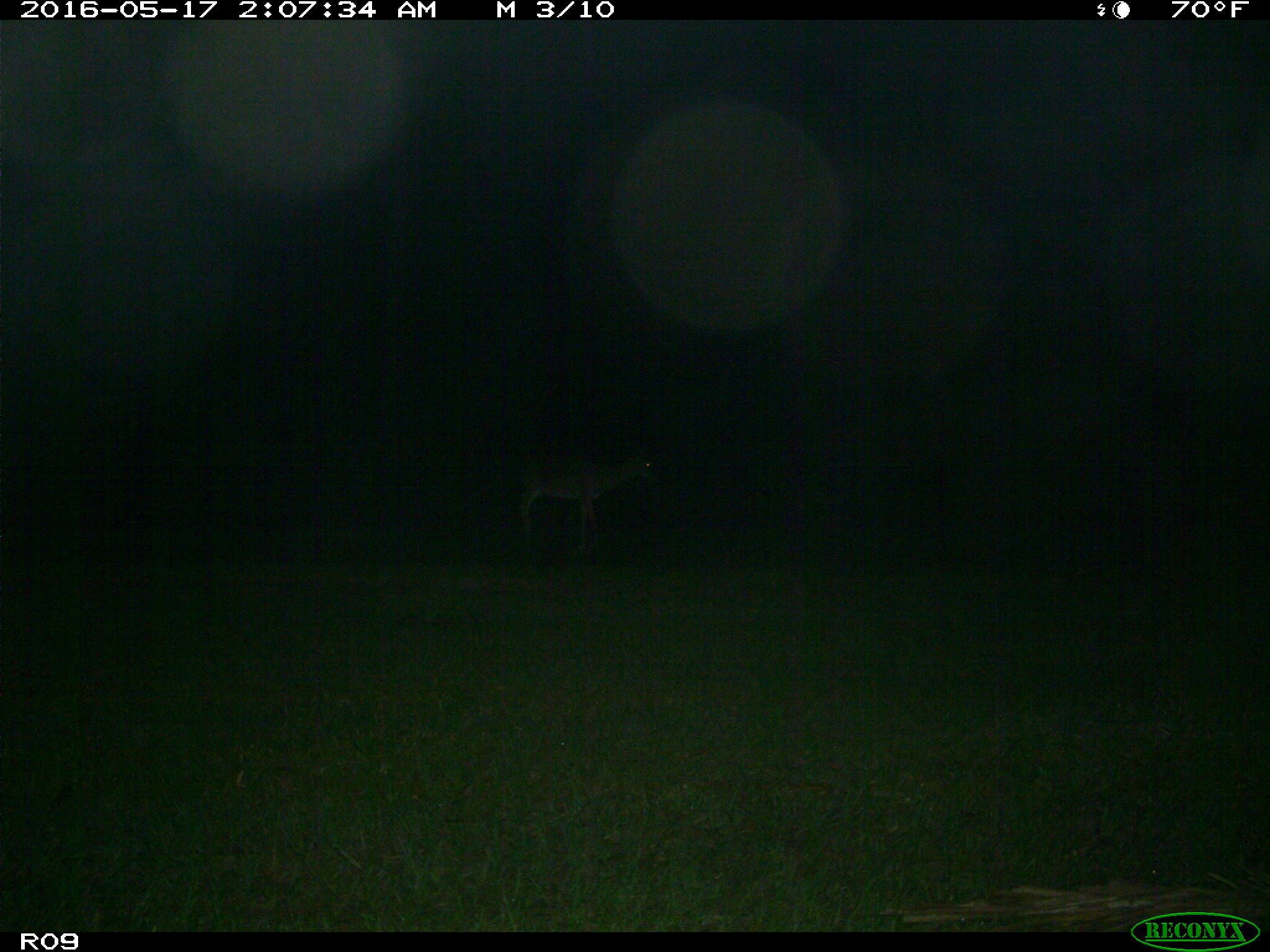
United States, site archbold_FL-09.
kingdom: Animalia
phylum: Chordata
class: Mammalia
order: Artiodactyla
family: Cervidae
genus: Odocoileus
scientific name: Odocoileus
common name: deer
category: unidentified deer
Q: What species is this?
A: Unidentified deer (deer) (Odocoileus).